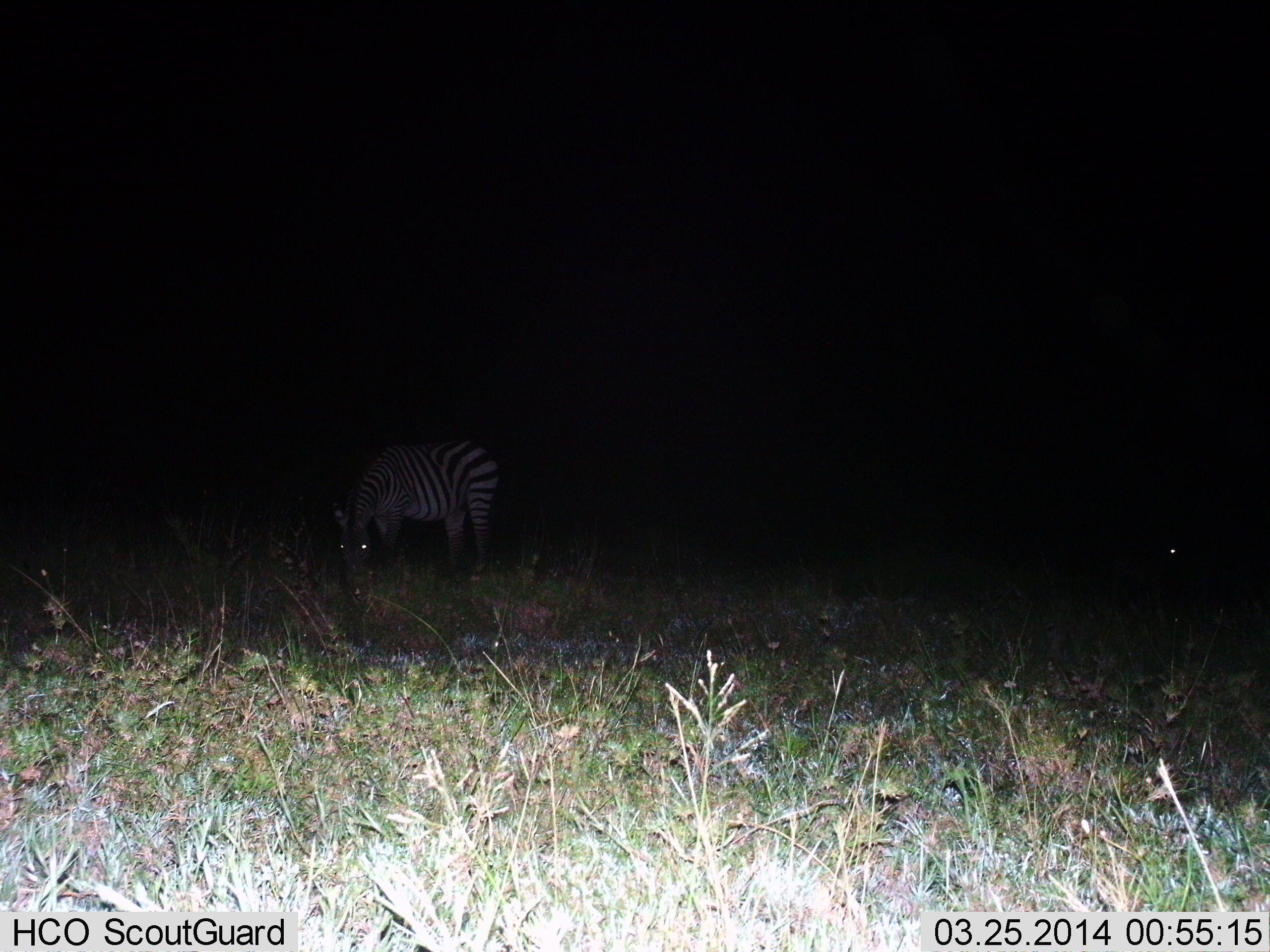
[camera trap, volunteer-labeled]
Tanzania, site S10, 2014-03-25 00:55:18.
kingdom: Animalia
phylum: Chordata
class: Mammalia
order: Perissodactyla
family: Equidae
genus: Equus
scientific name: Equus quagga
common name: plains zebra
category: zebra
Zebra (plains zebra) (Equus quagga), count 1. Behavior (volunteer vote fractions): standing 24%, resting 3%, moving 0%, interacting 0%. Young present (vote fraction): 0%. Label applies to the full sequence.